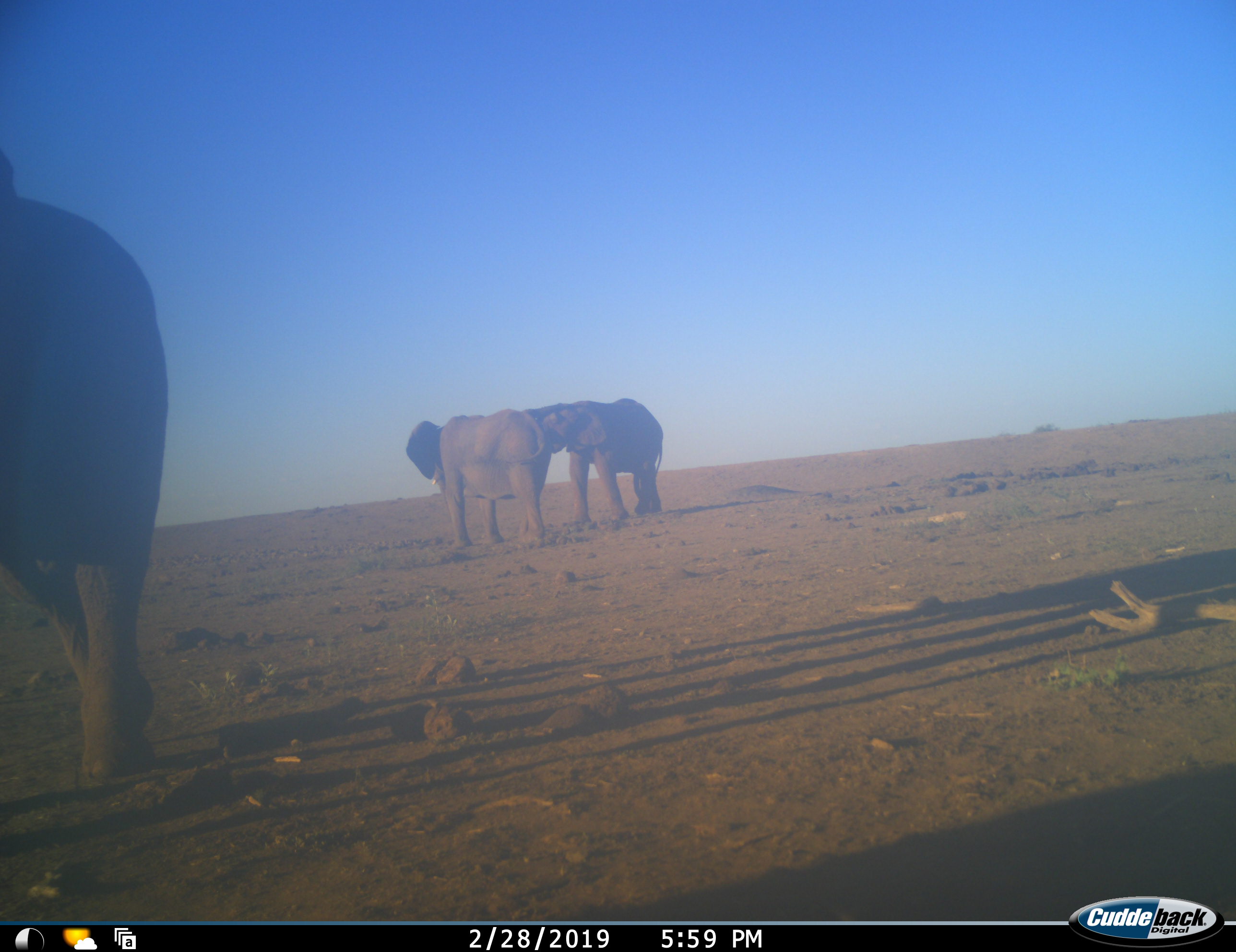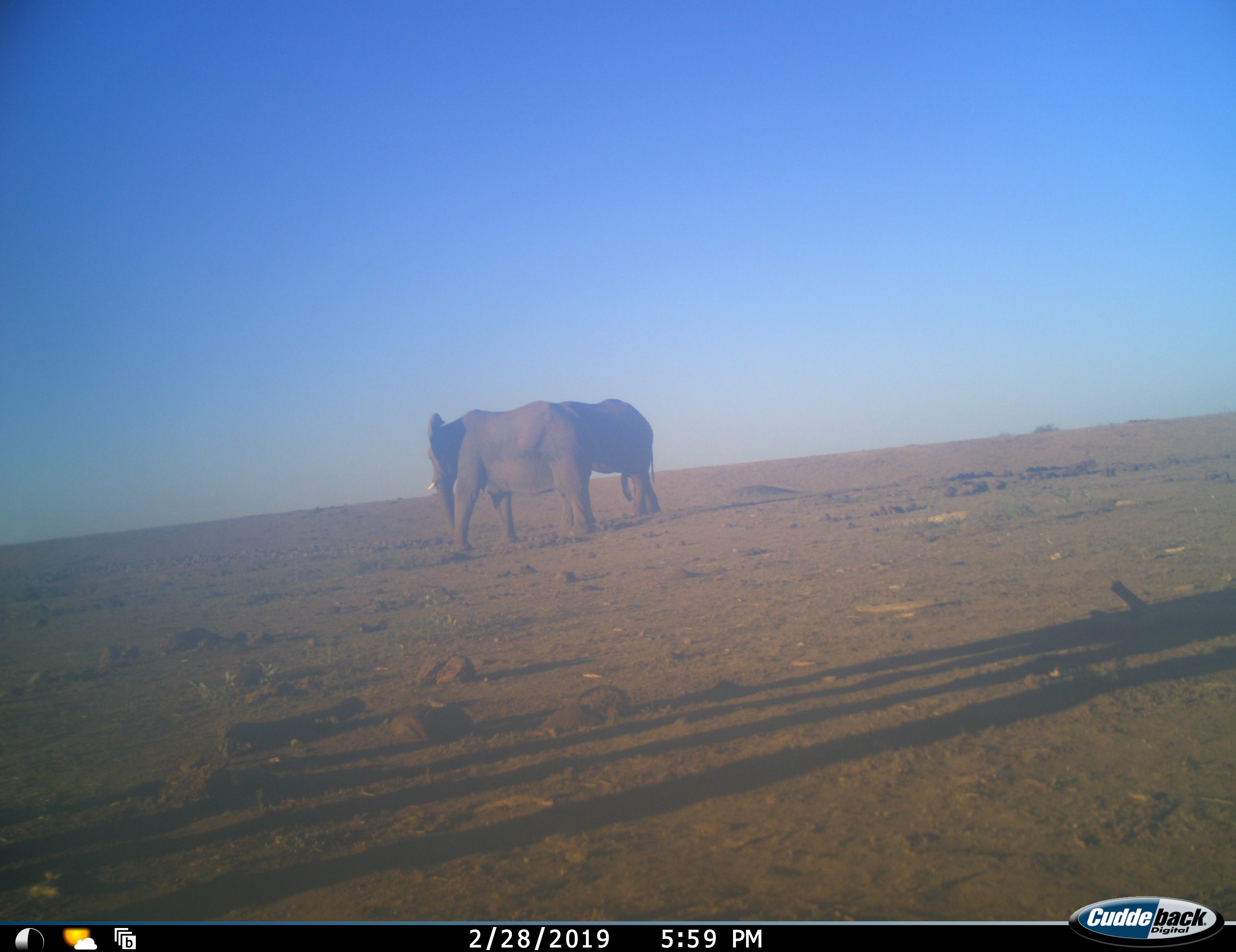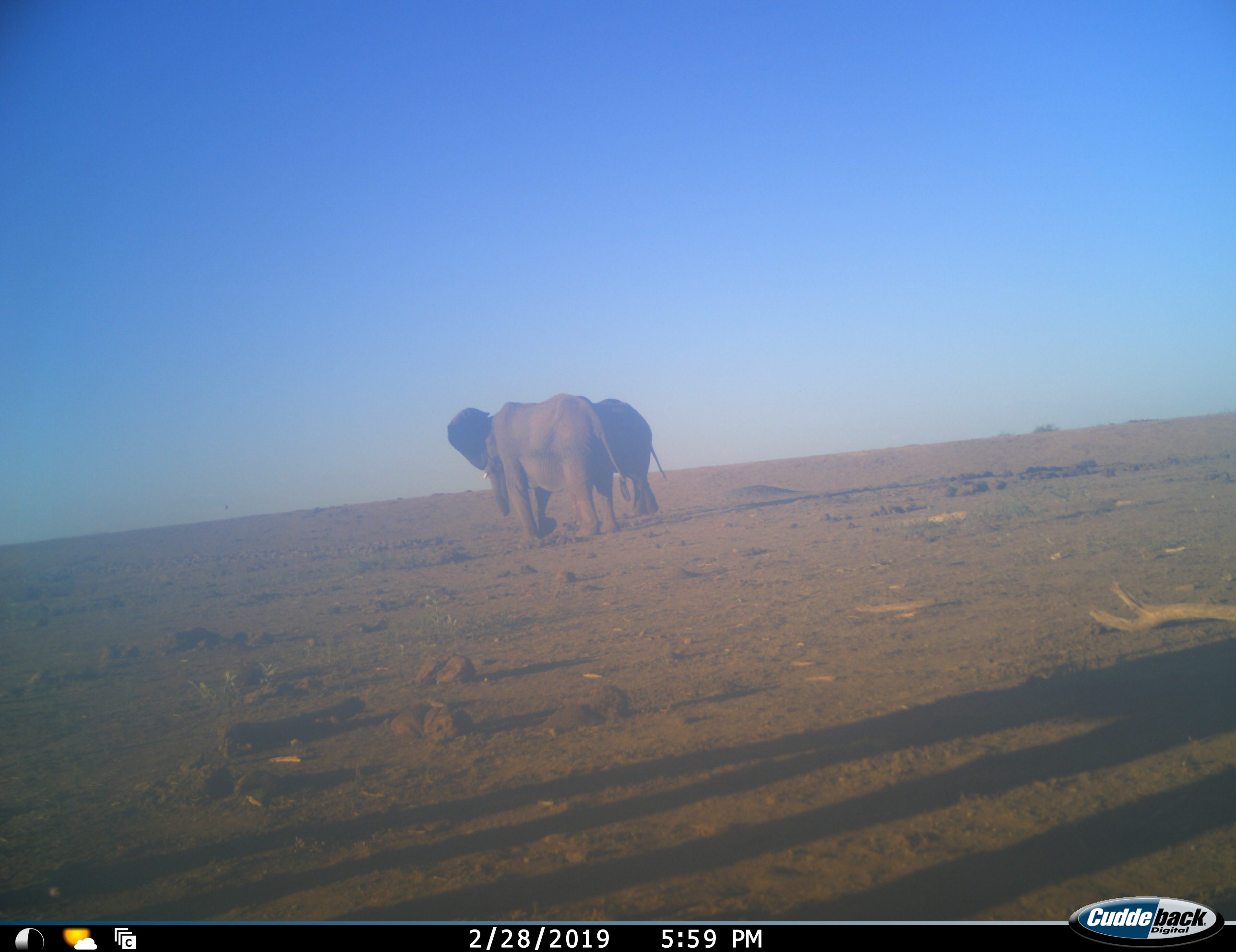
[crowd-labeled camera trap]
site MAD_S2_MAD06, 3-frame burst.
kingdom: Animalia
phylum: Chordata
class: Mammalia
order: Proboscidea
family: Elephantidae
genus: Loxodonta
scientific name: Loxodonta africana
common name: african bush elephant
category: elephant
Elephant (african bush elephant) (Loxodonta africana), count 3. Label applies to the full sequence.